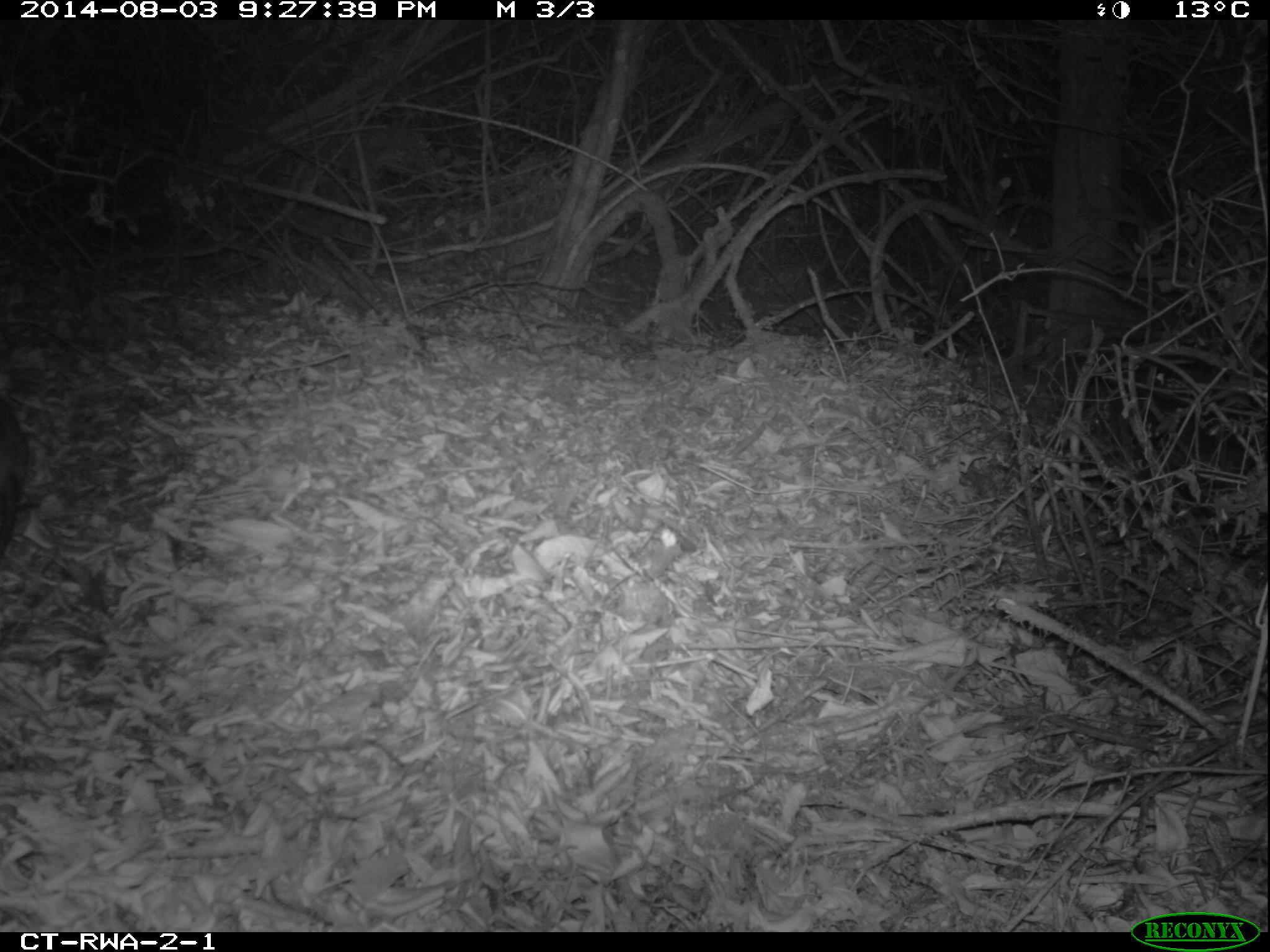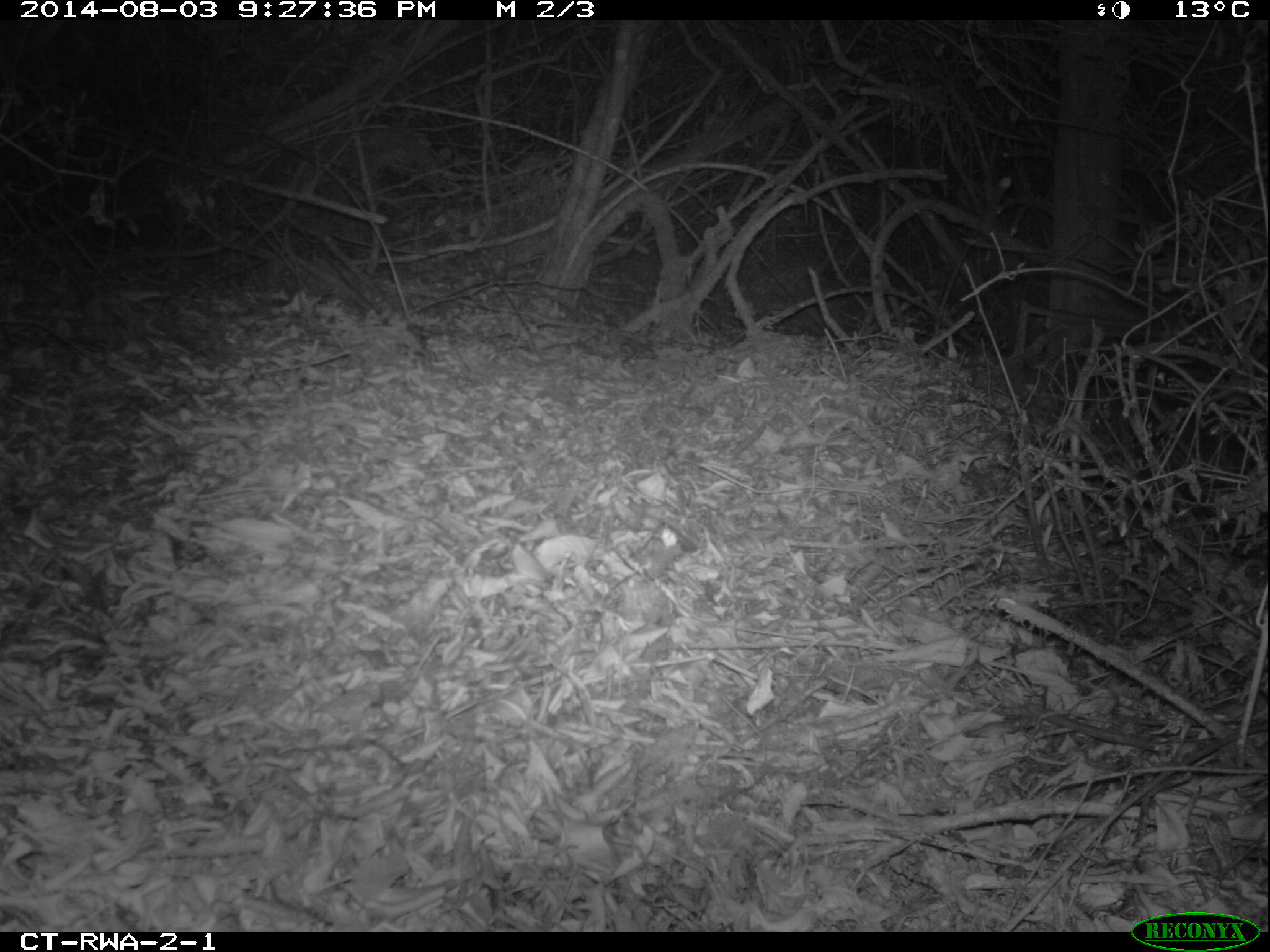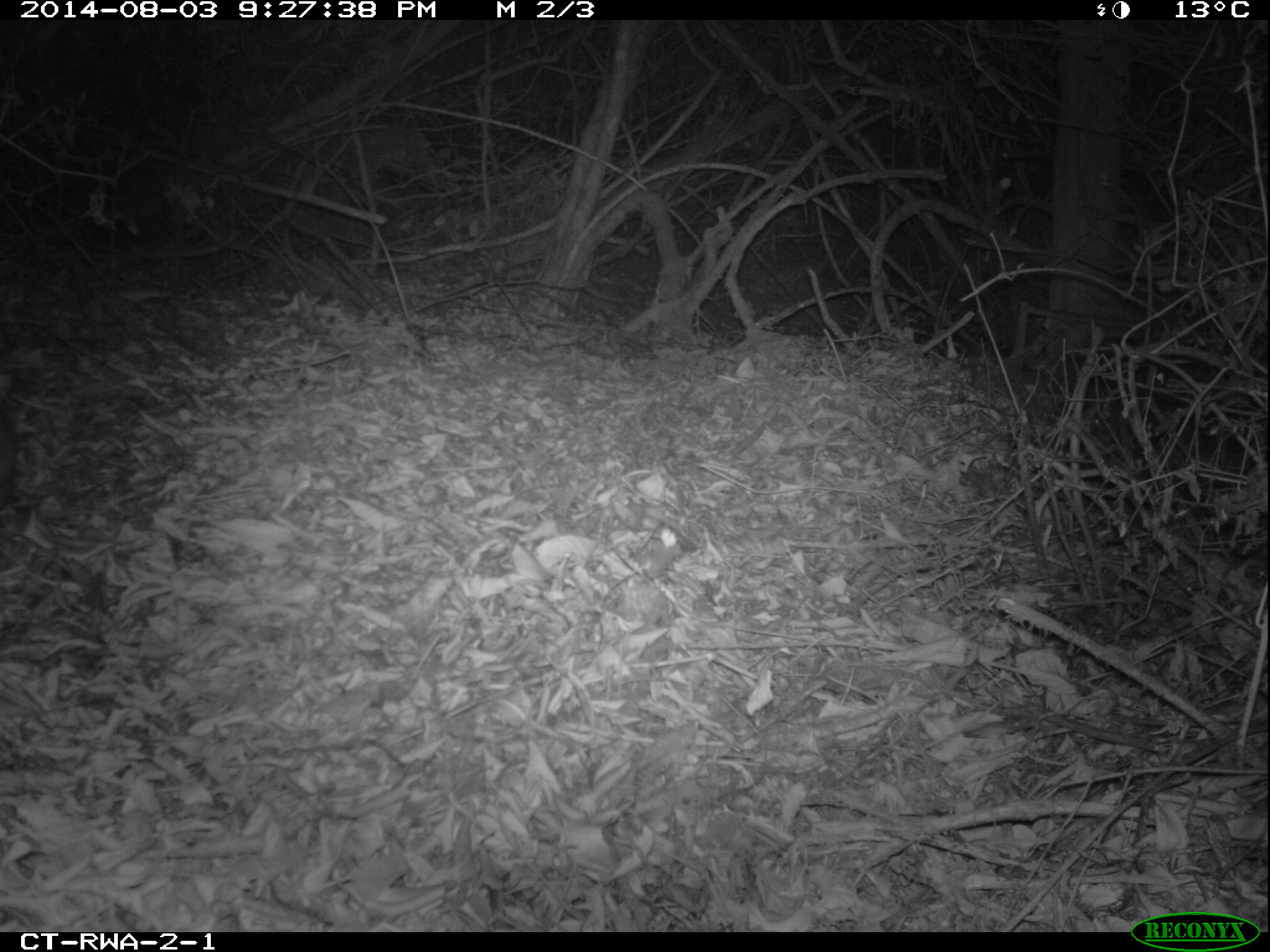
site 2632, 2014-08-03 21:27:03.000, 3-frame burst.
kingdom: Animalia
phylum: Chordata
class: Mammalia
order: Rodentia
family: Nesomyidae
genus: Cricetomys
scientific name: Cricetomys gambianus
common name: african giant pouched rat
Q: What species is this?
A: Cricetomys gambianus (african giant pouched rat).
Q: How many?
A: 1.